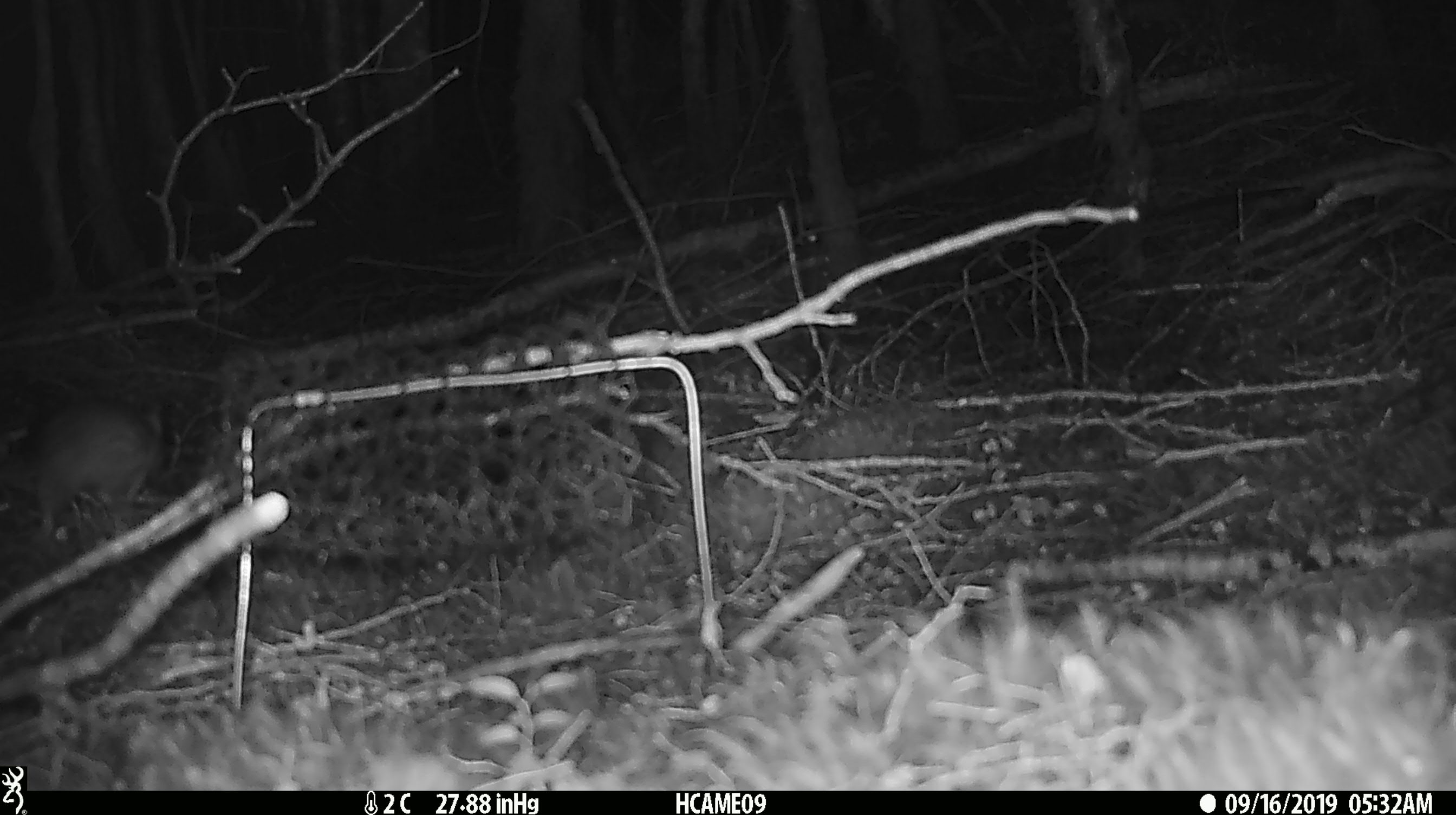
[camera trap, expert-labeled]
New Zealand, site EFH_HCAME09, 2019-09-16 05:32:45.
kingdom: Animalia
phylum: Chordata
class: Mammalia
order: Rodentia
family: Muridae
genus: Rattus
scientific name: Rattus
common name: rat